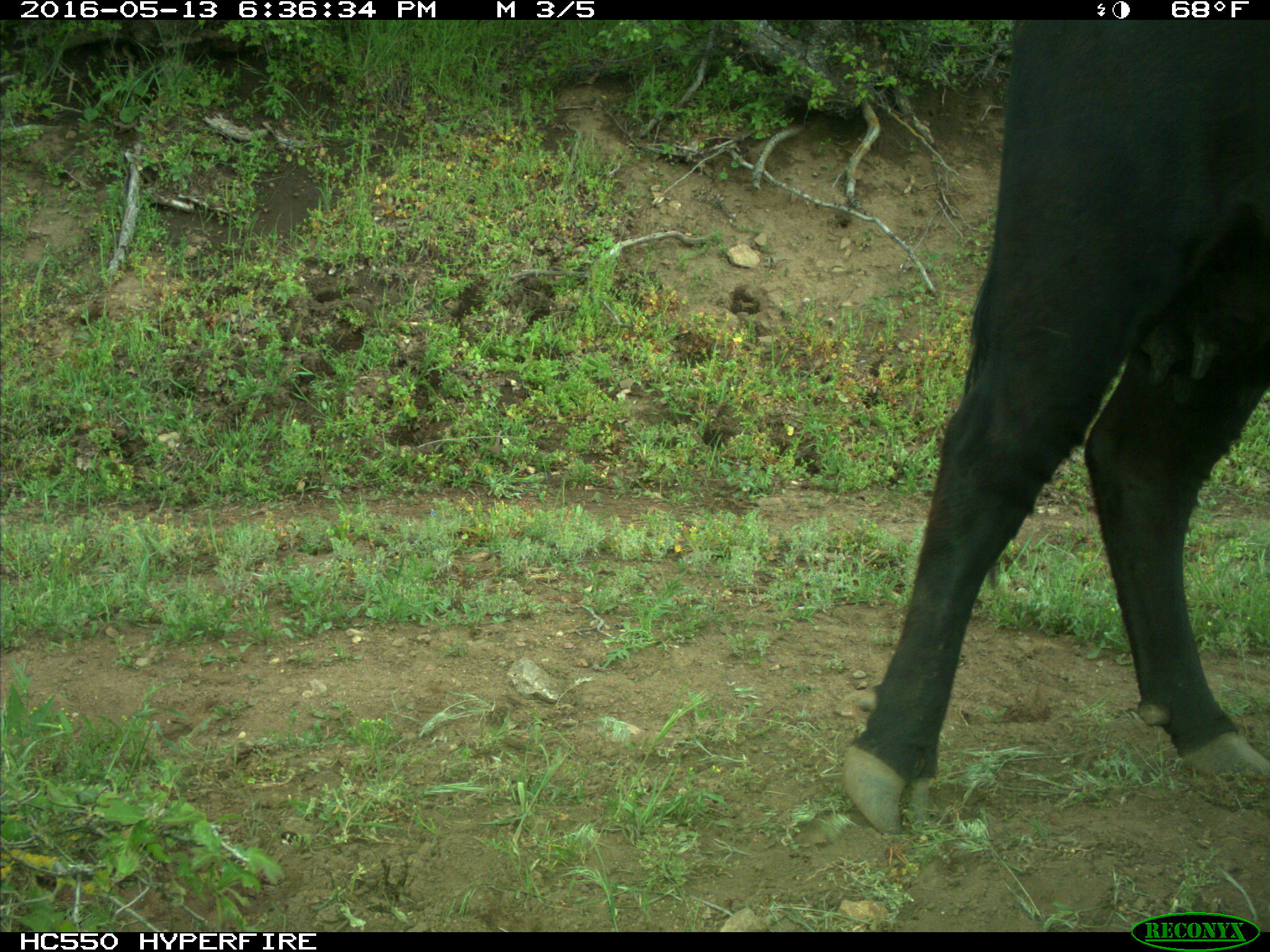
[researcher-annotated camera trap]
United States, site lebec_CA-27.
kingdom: Animalia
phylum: Chordata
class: Mammalia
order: Artiodactyla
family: Bovidae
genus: Bos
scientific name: Bos taurus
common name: domestic cow